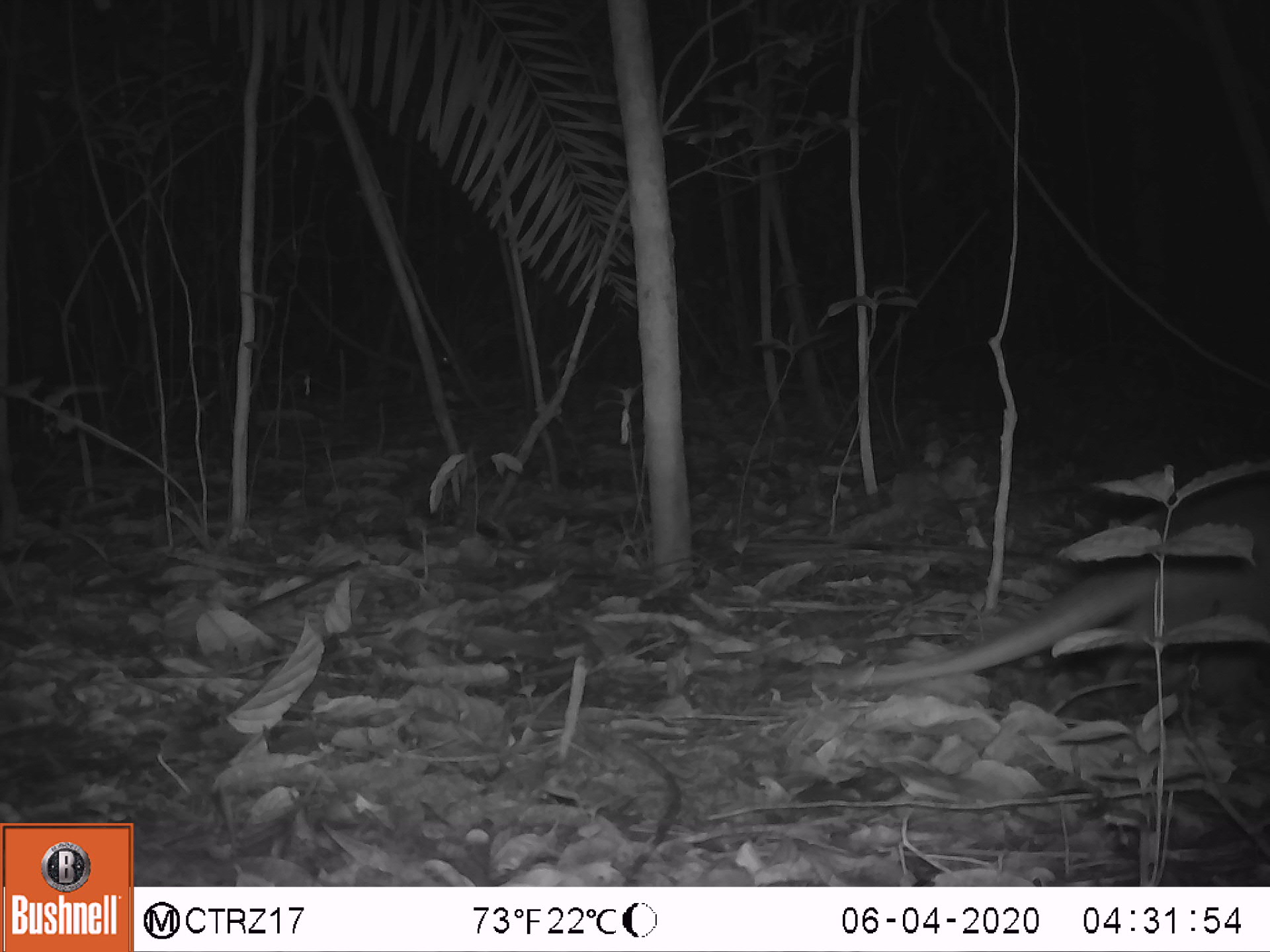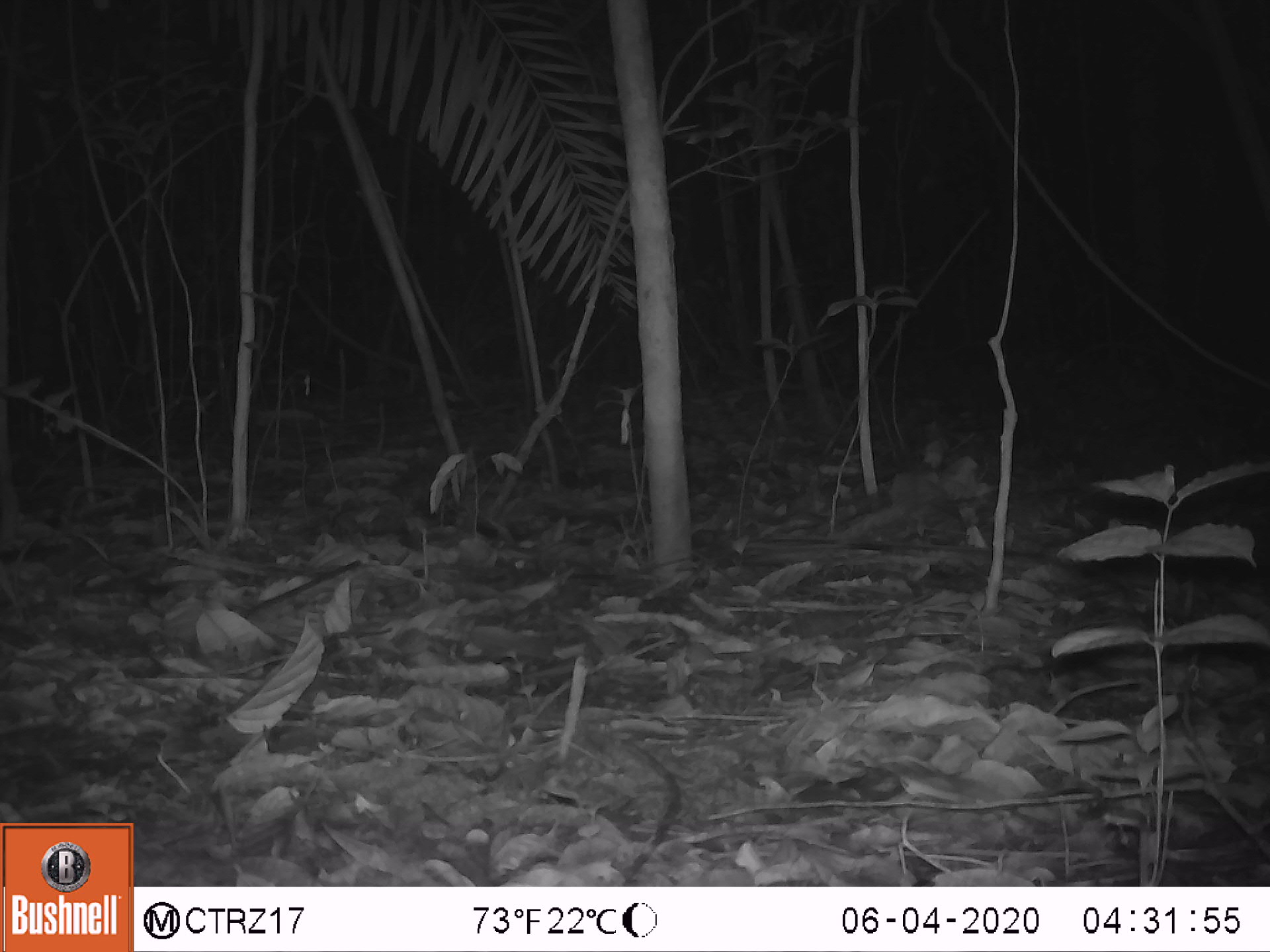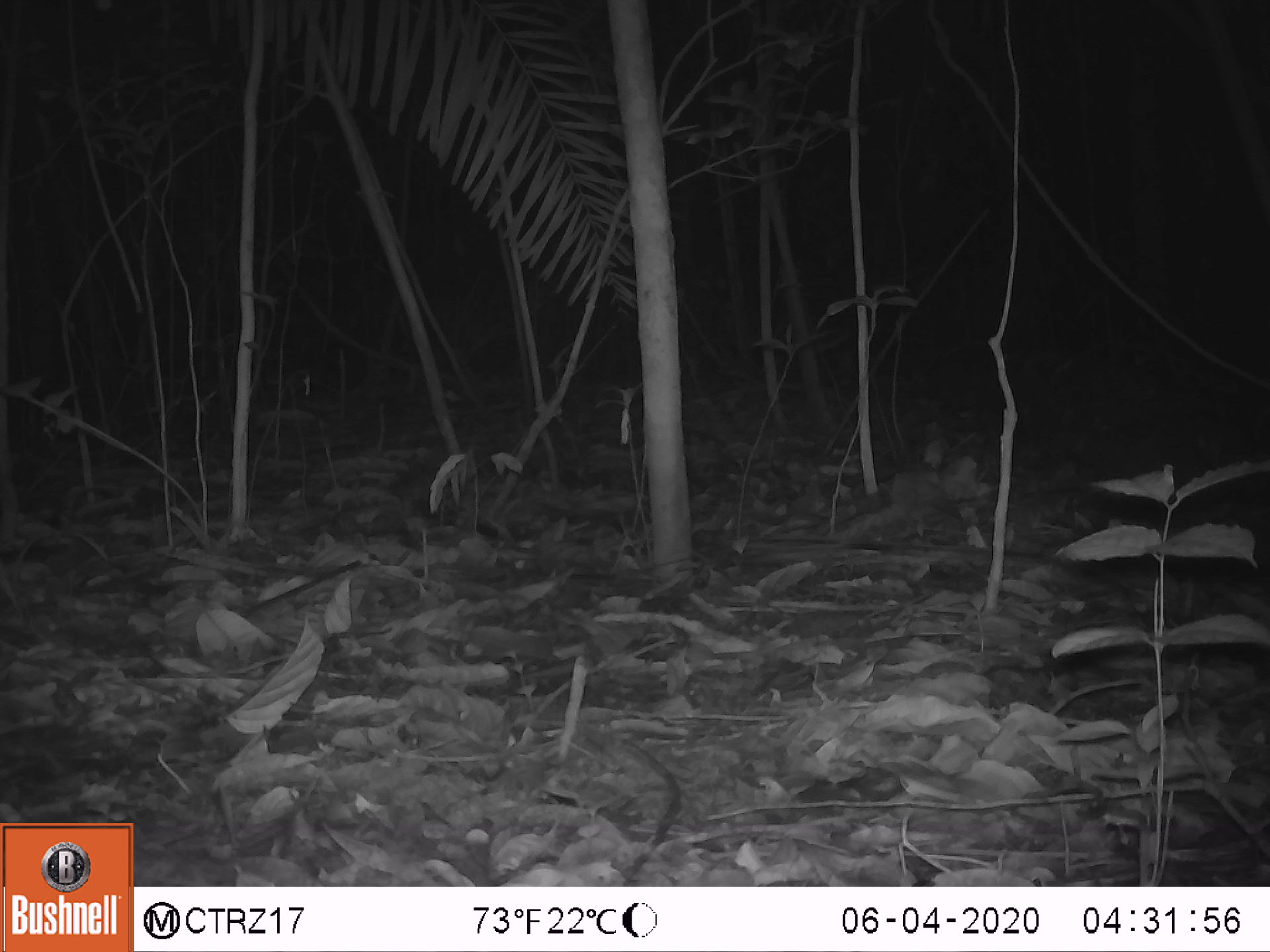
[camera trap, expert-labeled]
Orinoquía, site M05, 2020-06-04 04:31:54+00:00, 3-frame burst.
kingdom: Animalia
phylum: Chordata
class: Mammalia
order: Cingulata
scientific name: Cingulata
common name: armadillo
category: unknown armadillo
Unknown armadillo (armadillo) (Cingulata).